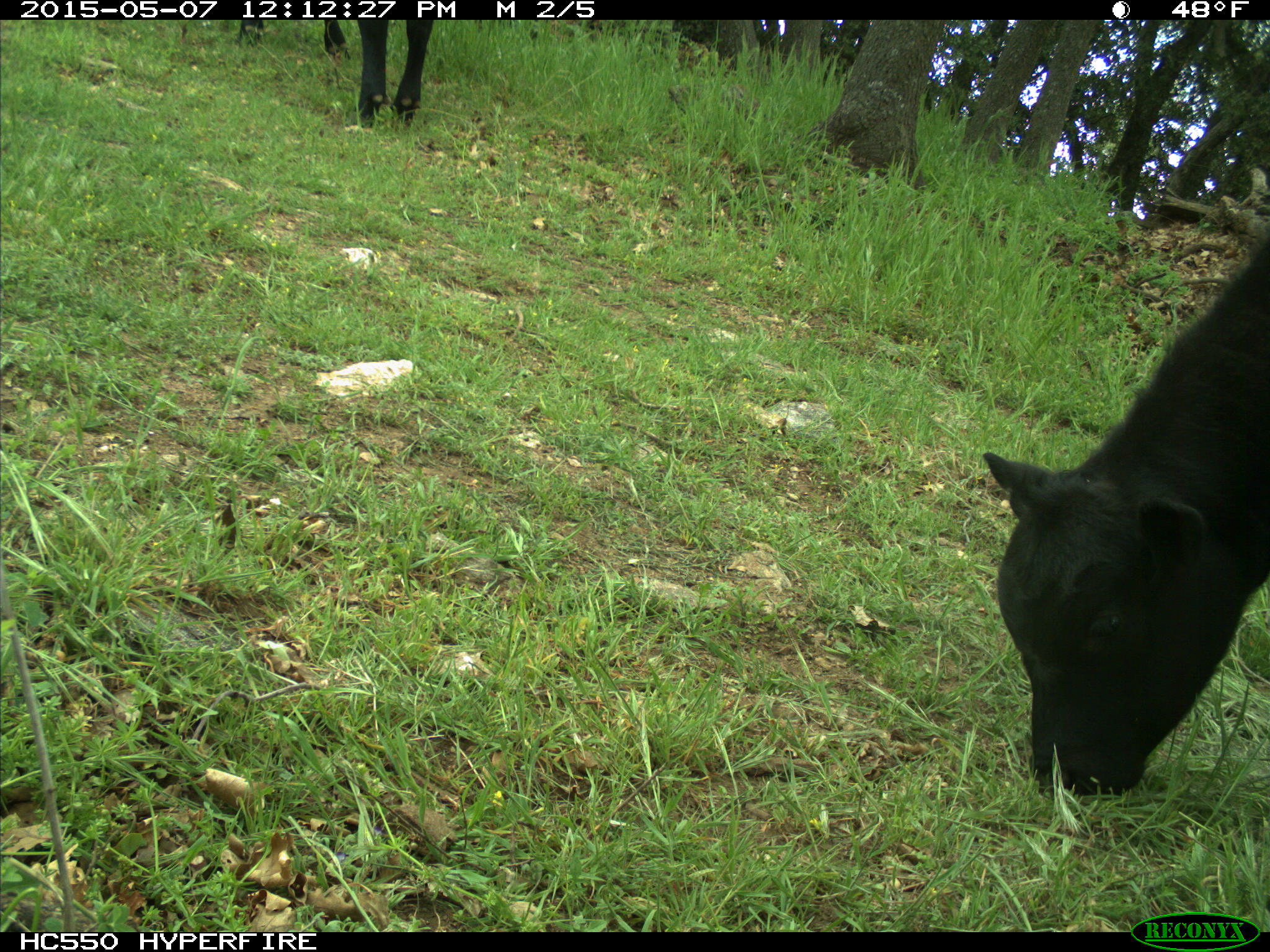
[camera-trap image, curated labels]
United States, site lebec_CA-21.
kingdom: Animalia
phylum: Chordata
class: Mammalia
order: Artiodactyla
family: Bovidae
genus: Bos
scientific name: Bos taurus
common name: domestic cow